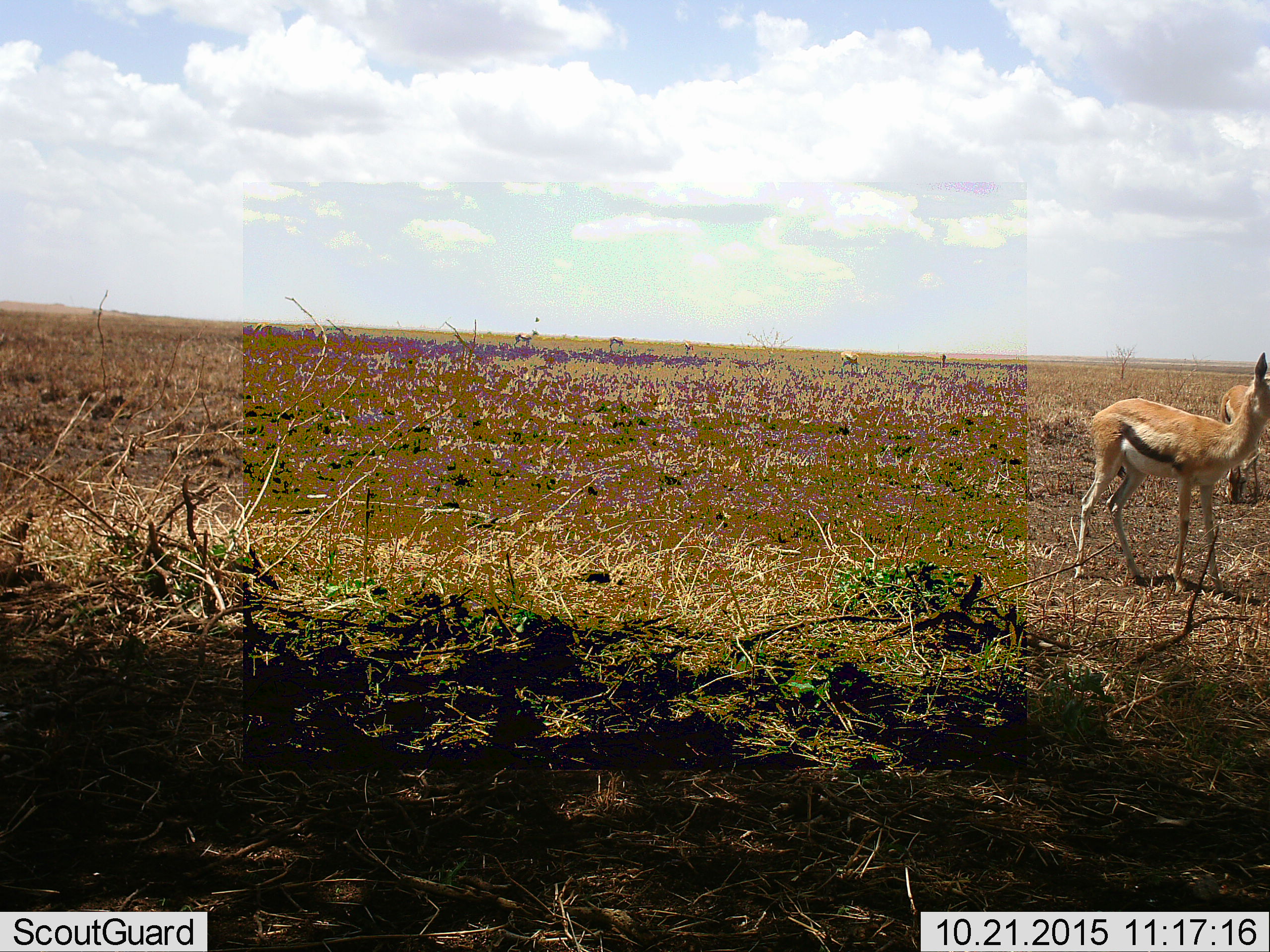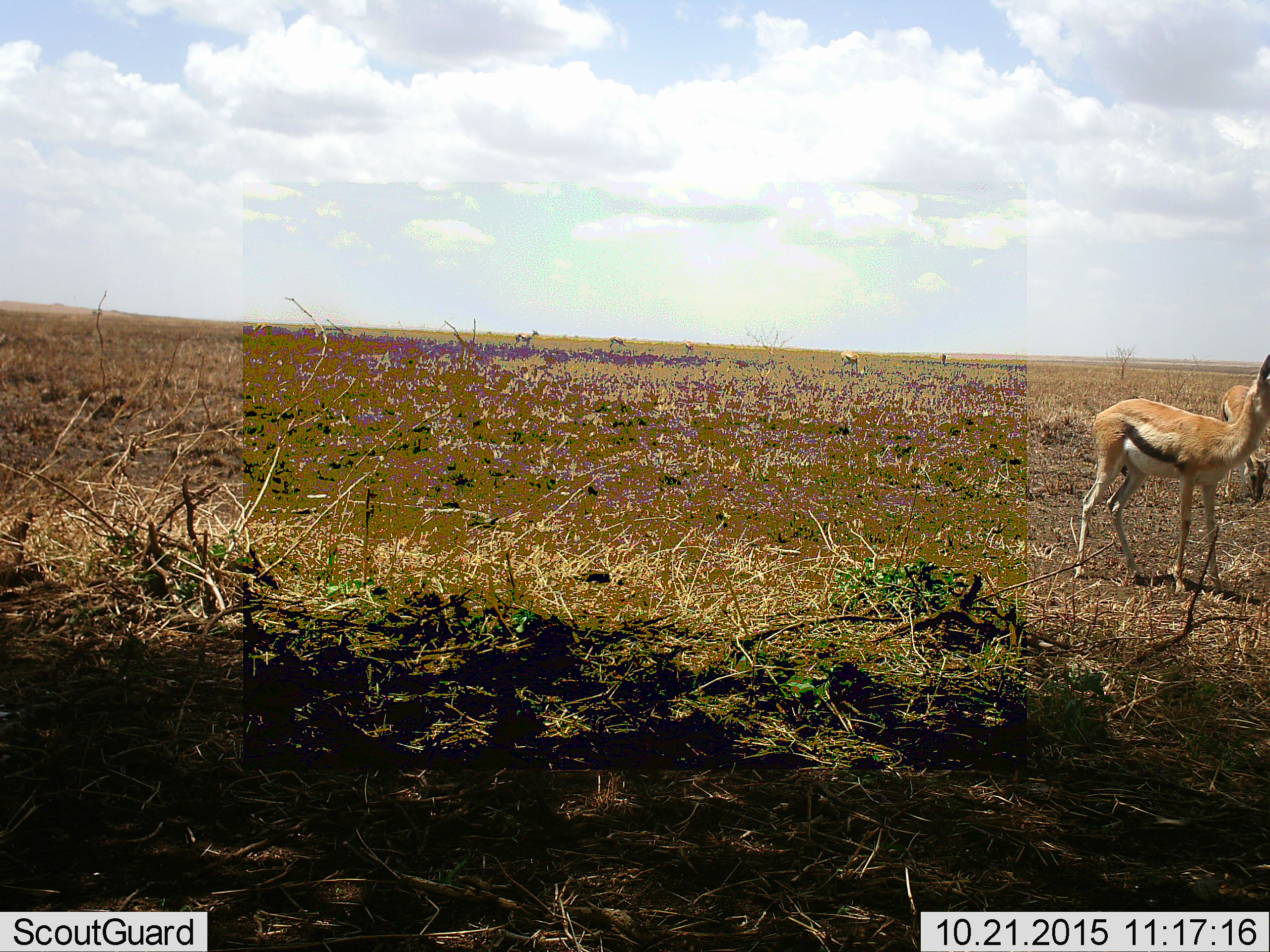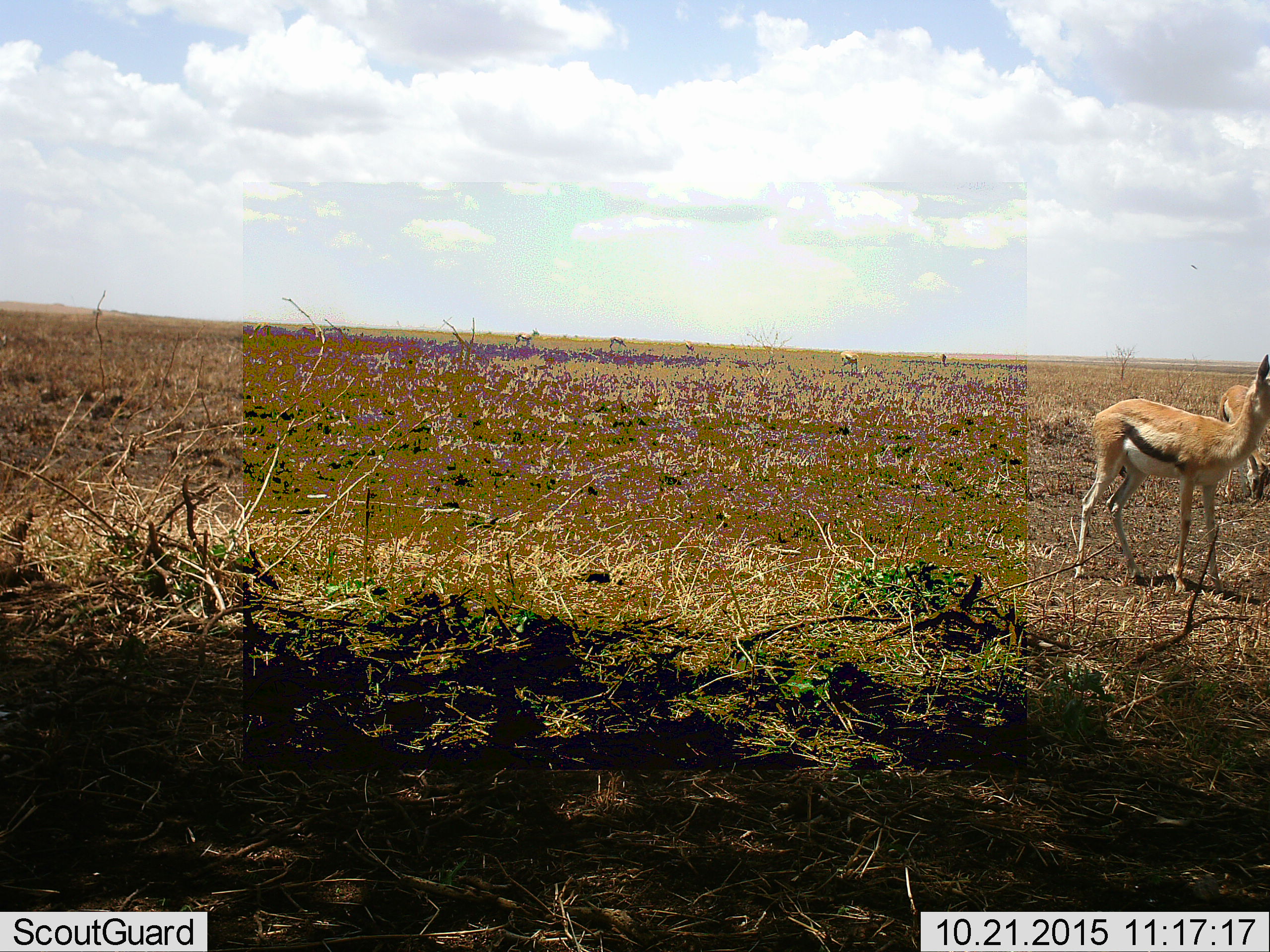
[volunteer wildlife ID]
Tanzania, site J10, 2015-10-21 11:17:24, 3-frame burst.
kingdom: Animalia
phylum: Chordata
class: Mammalia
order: Artiodactyla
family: Bovidae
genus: Eudorcas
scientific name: Eudorcas thomsonii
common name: thomson's gazelle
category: gazellethomsons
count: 6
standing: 90%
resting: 0%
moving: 0%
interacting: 0%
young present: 20%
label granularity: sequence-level